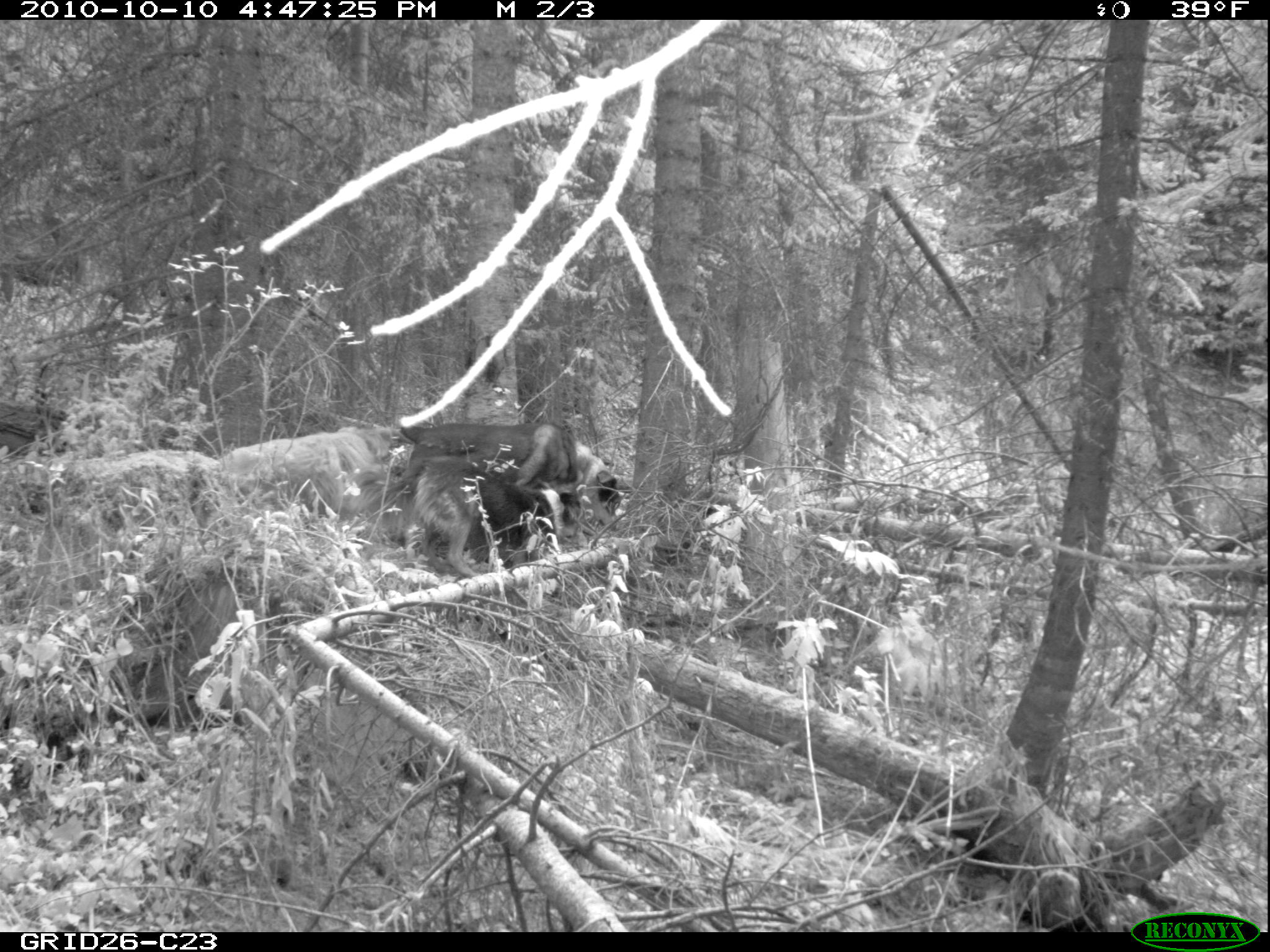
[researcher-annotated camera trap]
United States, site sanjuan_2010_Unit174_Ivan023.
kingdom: Animalia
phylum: Chordata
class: Mammalia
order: Carnivora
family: Canidae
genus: Canis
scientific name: Canis familiaris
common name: domestic dog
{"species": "Canis familiaris (domestic dog)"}